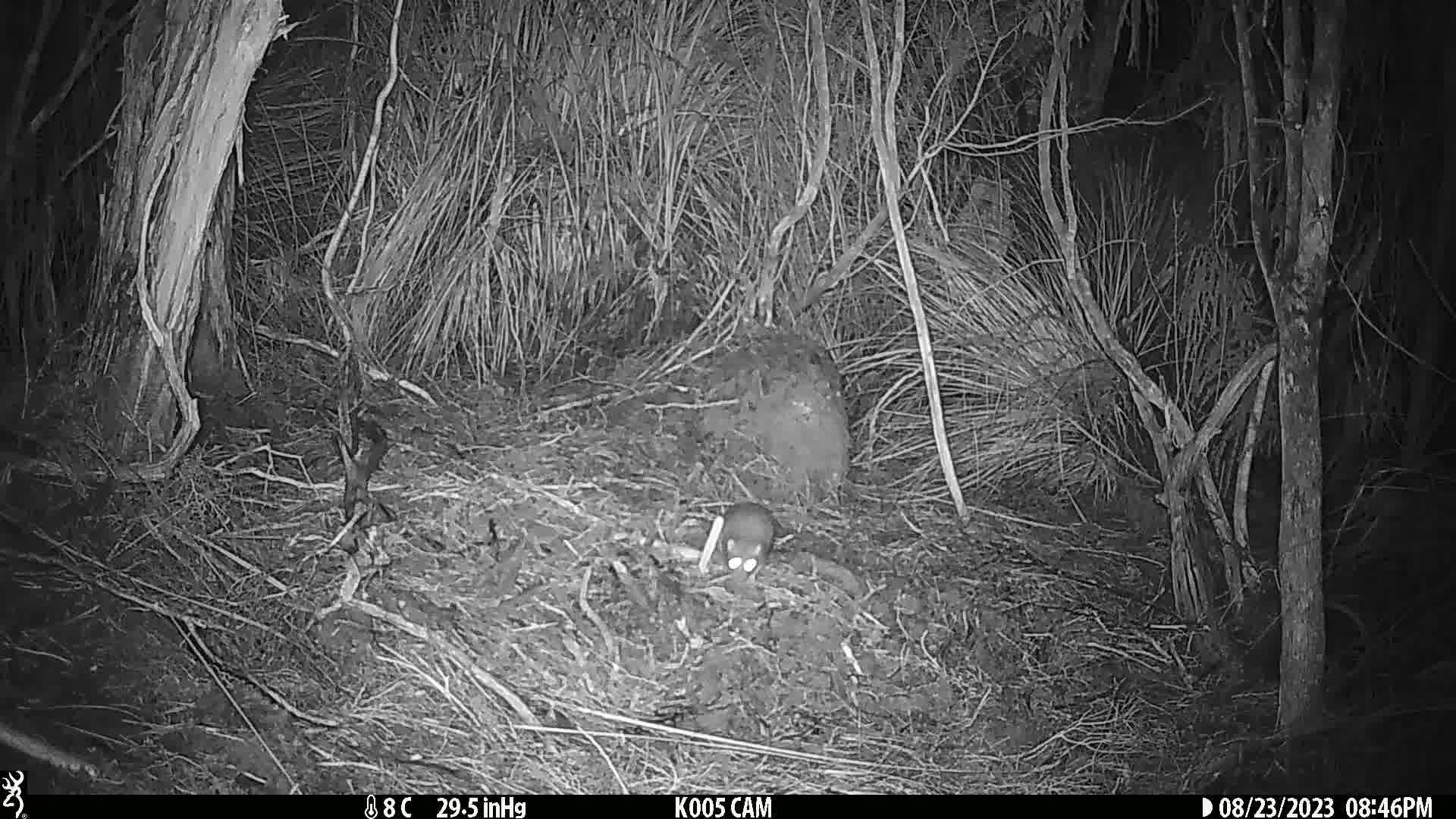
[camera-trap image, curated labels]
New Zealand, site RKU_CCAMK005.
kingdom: Animalia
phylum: Chordata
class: Mammalia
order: Rodentia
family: Muridae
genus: Rattus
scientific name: Rattus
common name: rat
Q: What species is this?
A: Rat (Rattus).